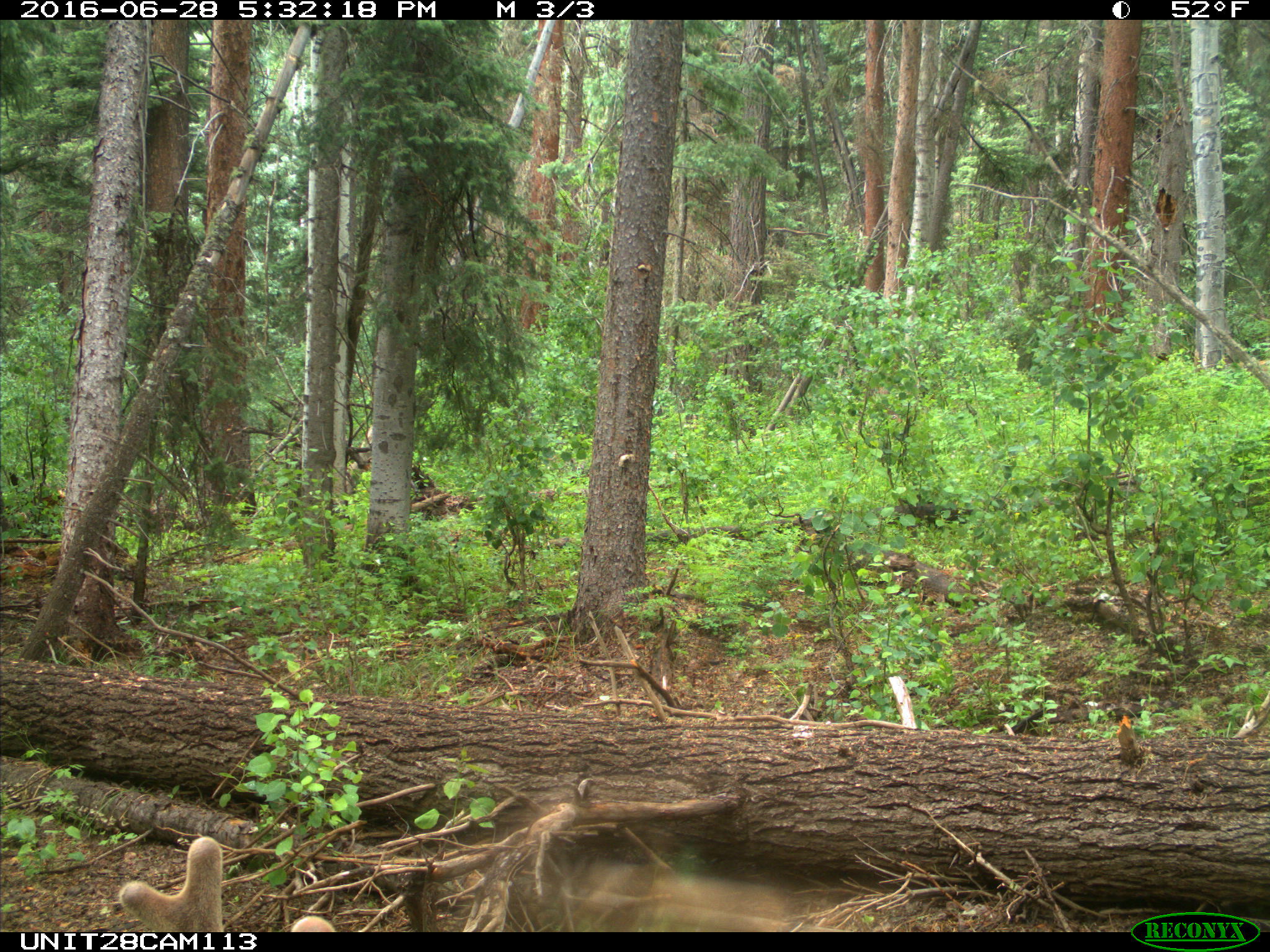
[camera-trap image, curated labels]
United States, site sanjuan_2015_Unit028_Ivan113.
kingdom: Animalia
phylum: Chordata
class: Mammalia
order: Artiodactyla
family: Cervidae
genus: Cervus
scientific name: Cervus elaphus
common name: red deer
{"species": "Cervus elaphus (red deer)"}